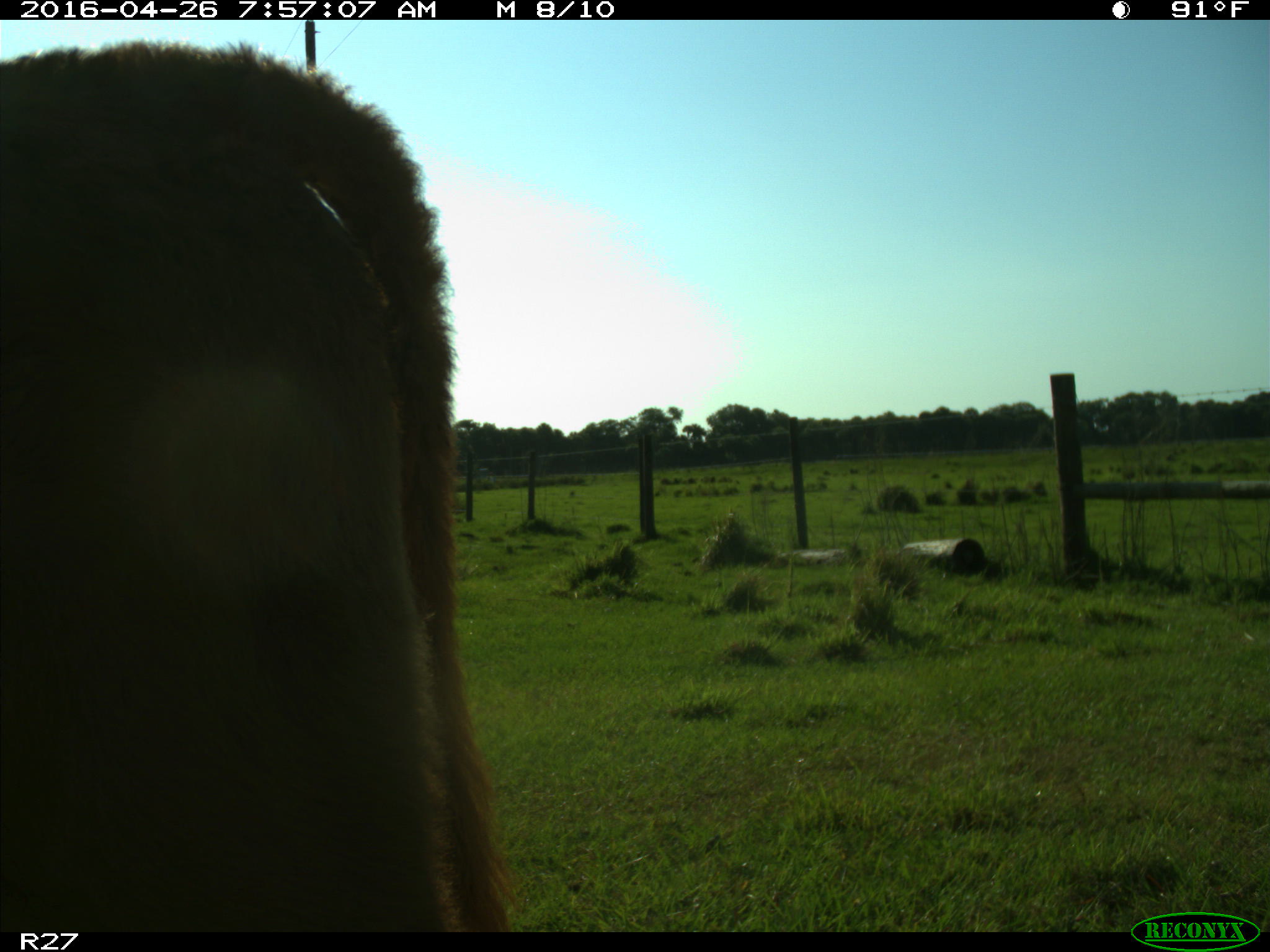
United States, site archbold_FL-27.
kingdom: Animalia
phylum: Chordata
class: Mammalia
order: Artiodactyla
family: Bovidae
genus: Bos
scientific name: Bos taurus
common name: domestic cow